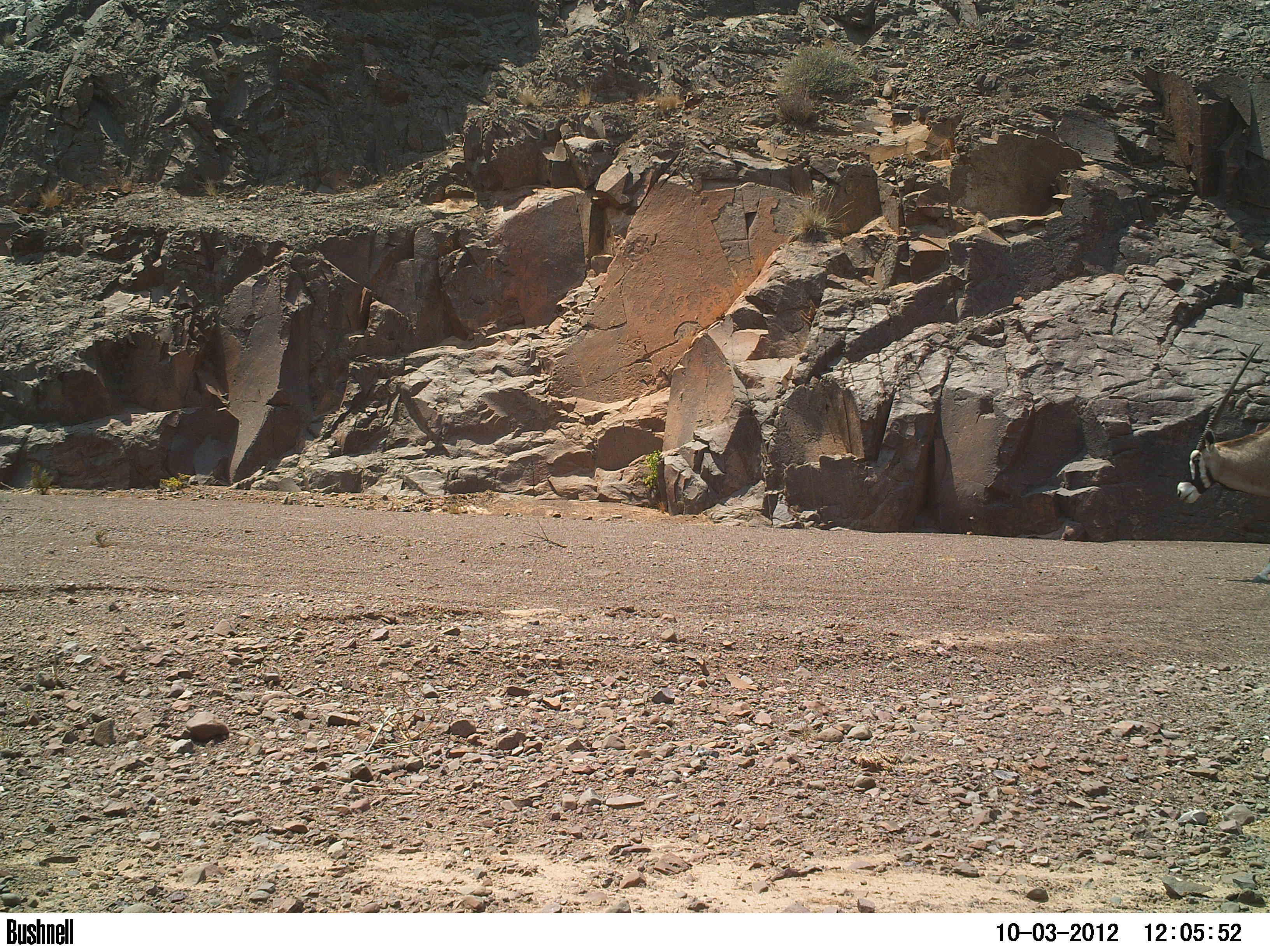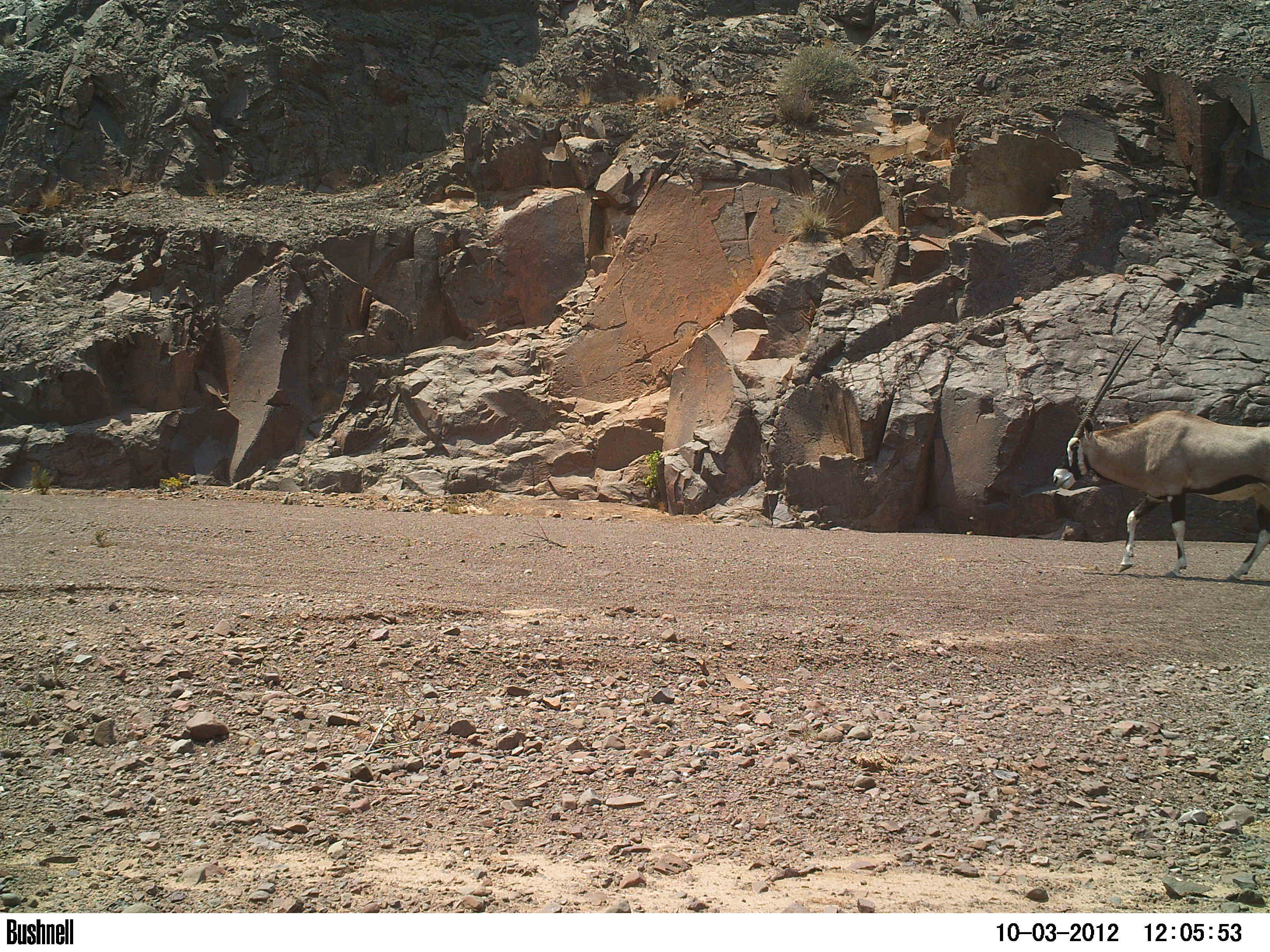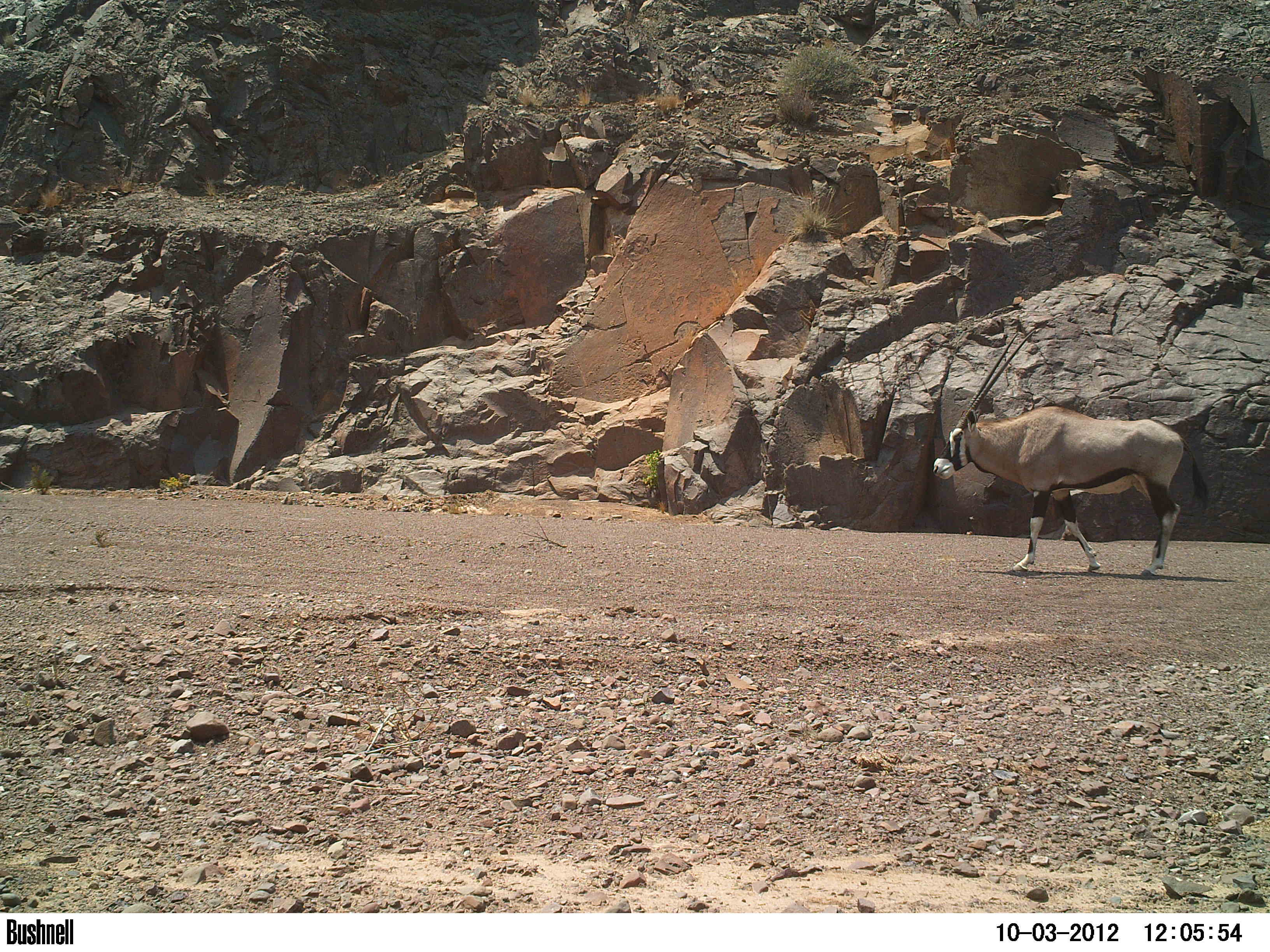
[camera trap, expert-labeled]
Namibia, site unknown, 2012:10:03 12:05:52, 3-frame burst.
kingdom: Animalia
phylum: Chordata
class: Mammalia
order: Artiodactyla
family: Bovidae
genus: Oryx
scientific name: Oryx gazella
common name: gemsbok